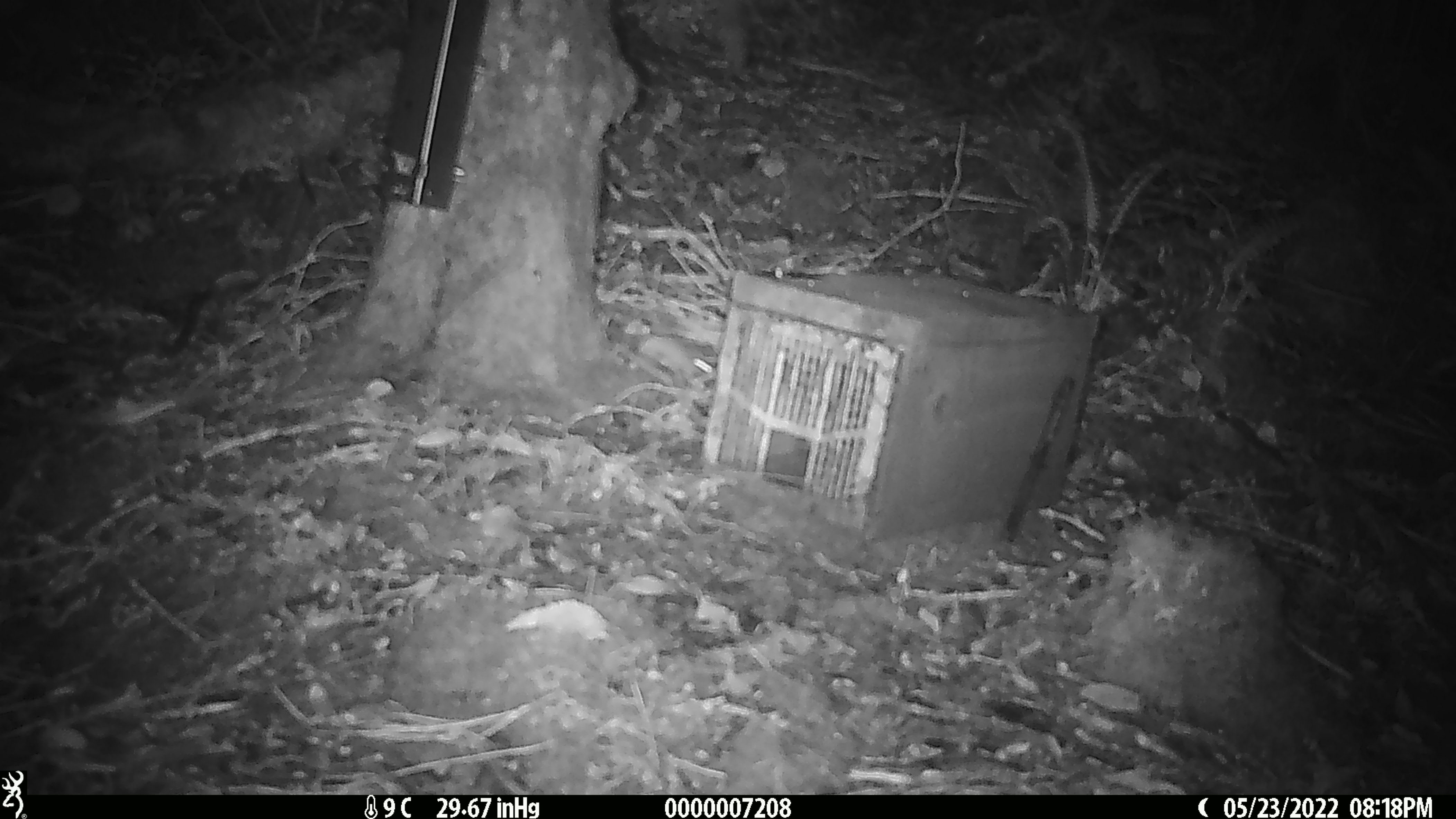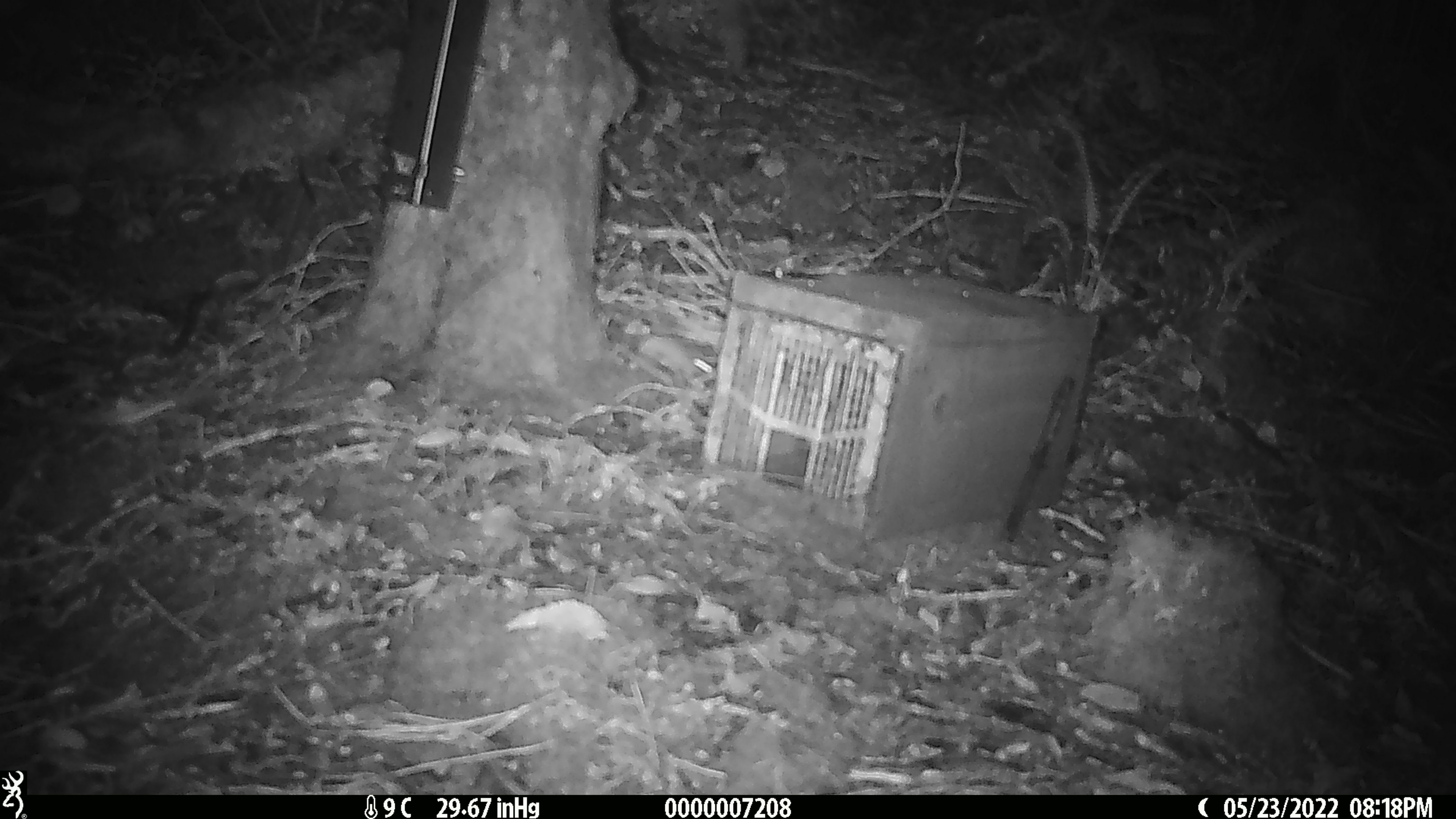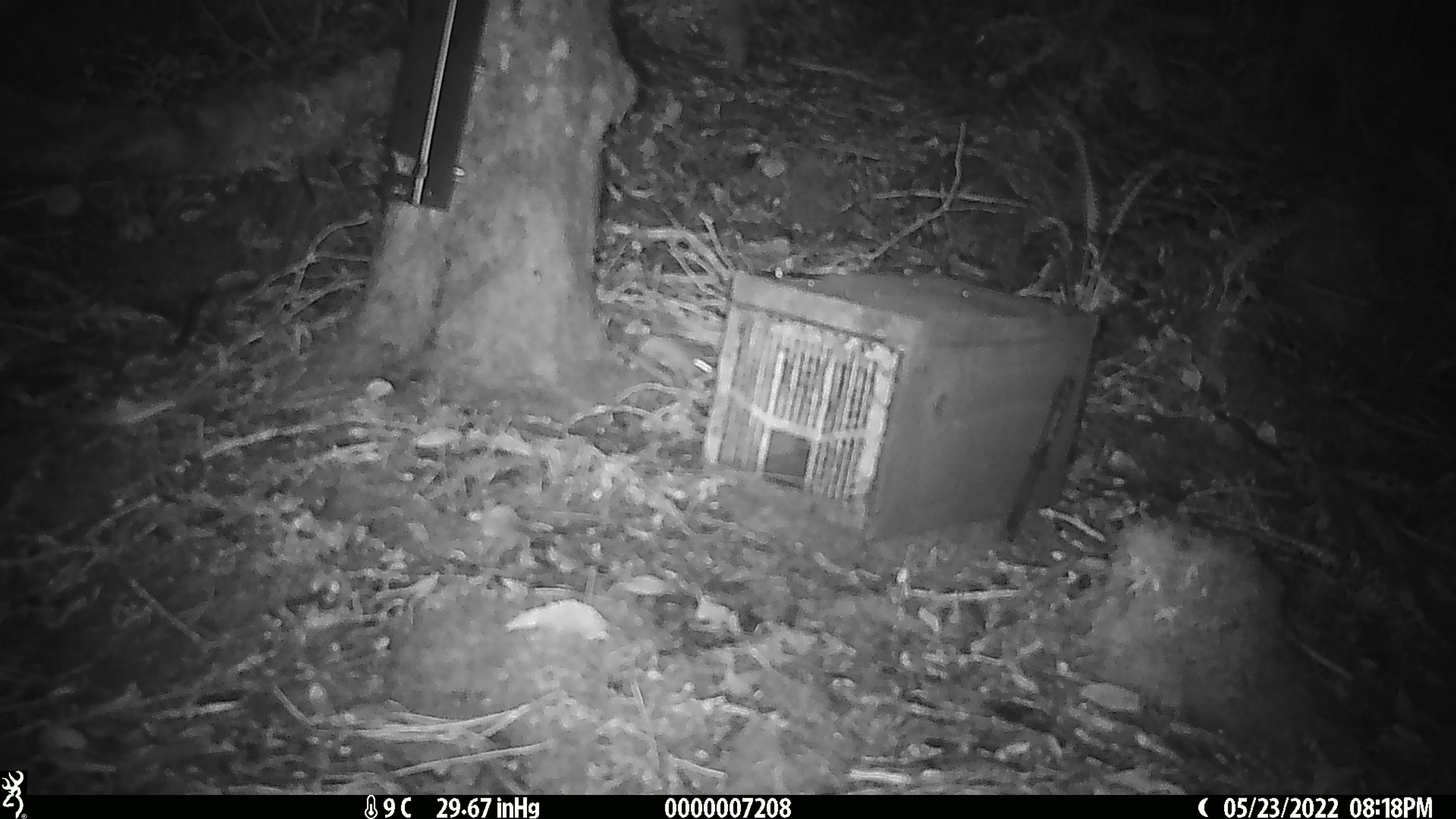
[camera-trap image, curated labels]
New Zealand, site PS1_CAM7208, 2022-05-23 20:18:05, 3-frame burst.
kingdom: Animalia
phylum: Chordata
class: Mammalia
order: Rodentia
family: Muridae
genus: Mus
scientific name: Mus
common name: mouse